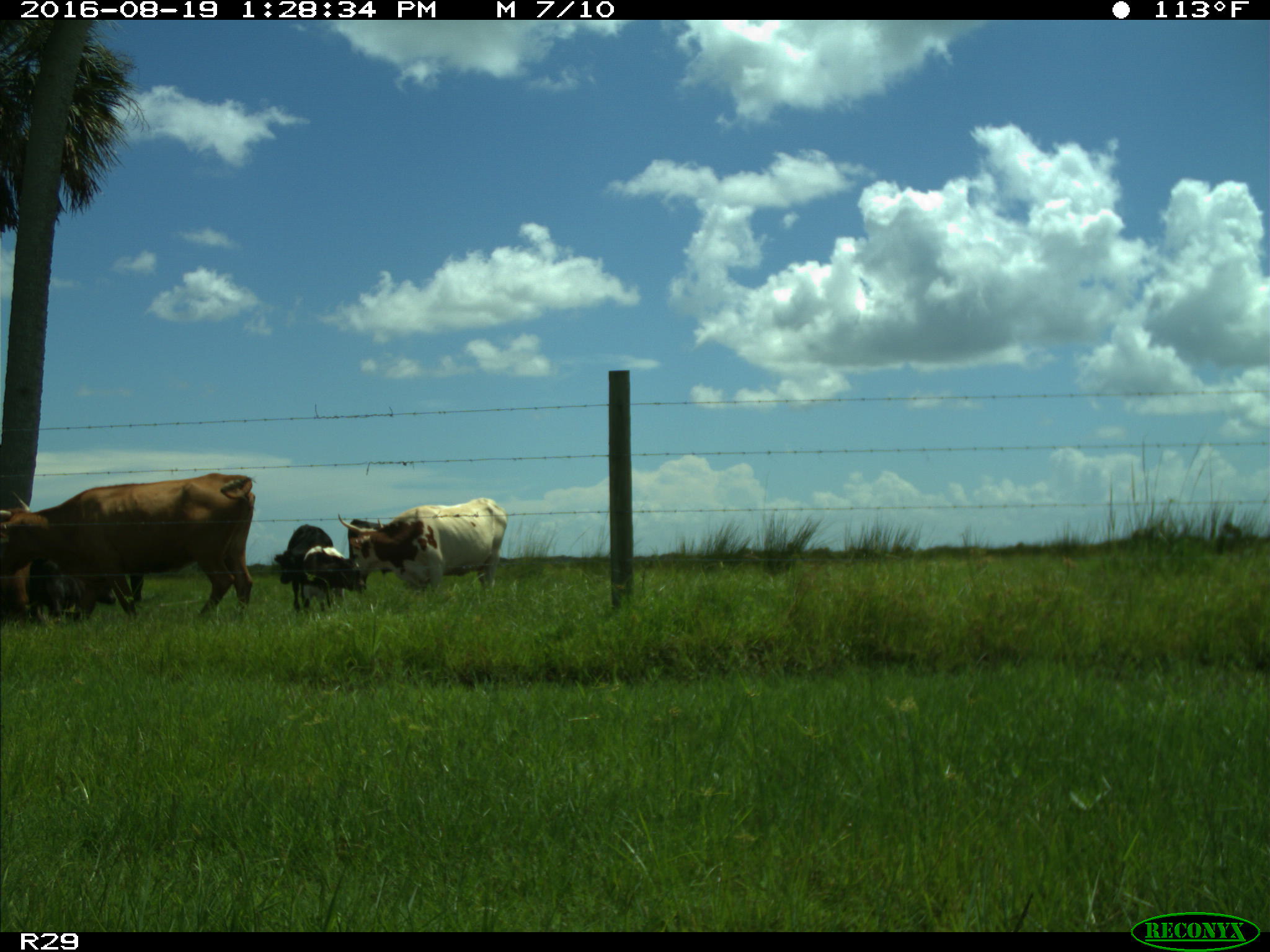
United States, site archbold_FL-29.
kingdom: Animalia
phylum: Chordata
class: Mammalia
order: Artiodactyla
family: Bovidae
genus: Bos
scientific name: Bos taurus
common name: domestic cow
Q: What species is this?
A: Bos taurus (domestic cow).